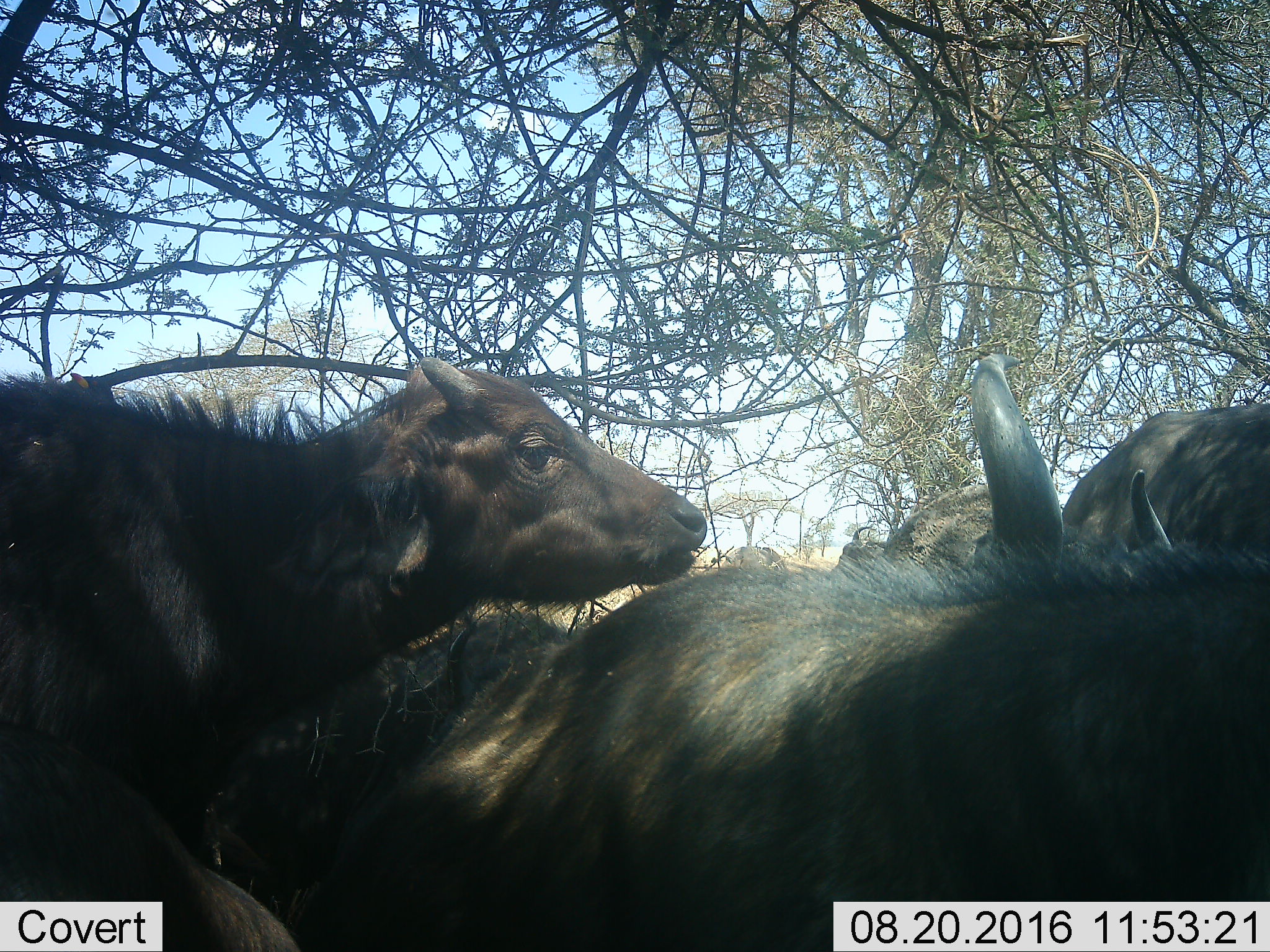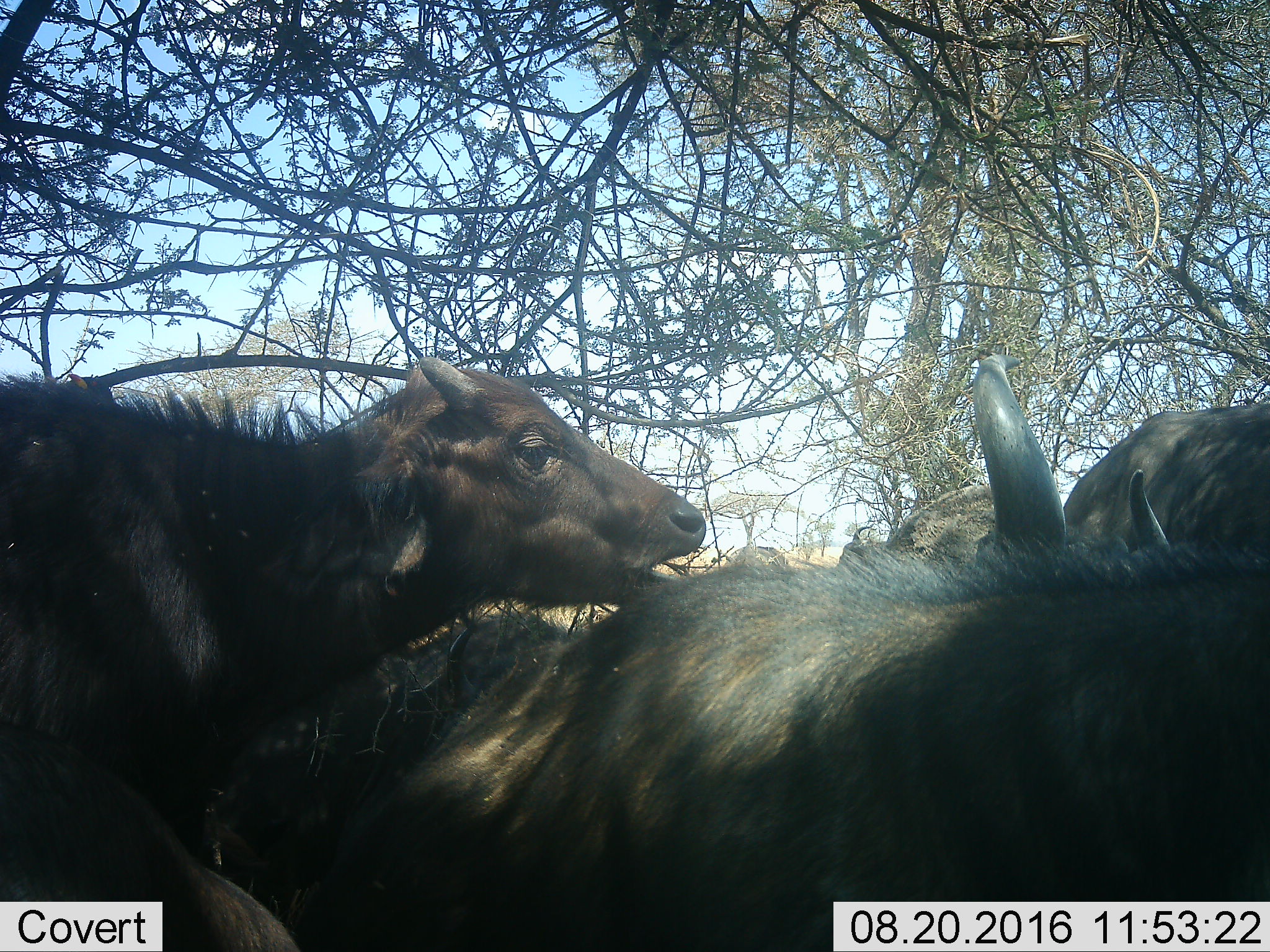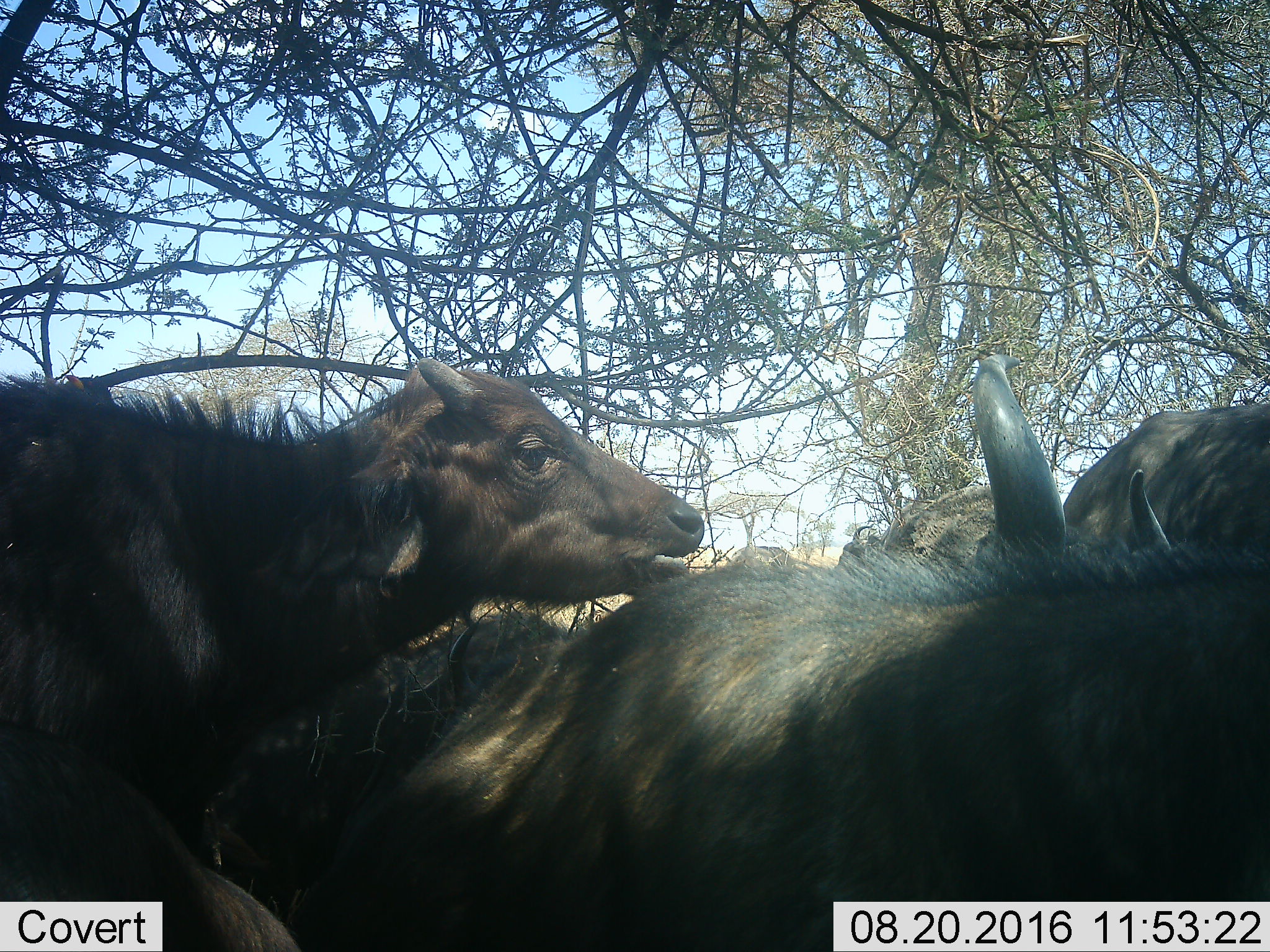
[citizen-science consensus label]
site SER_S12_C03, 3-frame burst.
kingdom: Animalia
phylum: Chordata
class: Mammalia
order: Artiodactyla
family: Bovidae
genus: Syncerus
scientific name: Syncerus caffer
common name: african buffalo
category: buffalo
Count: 4.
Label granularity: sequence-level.